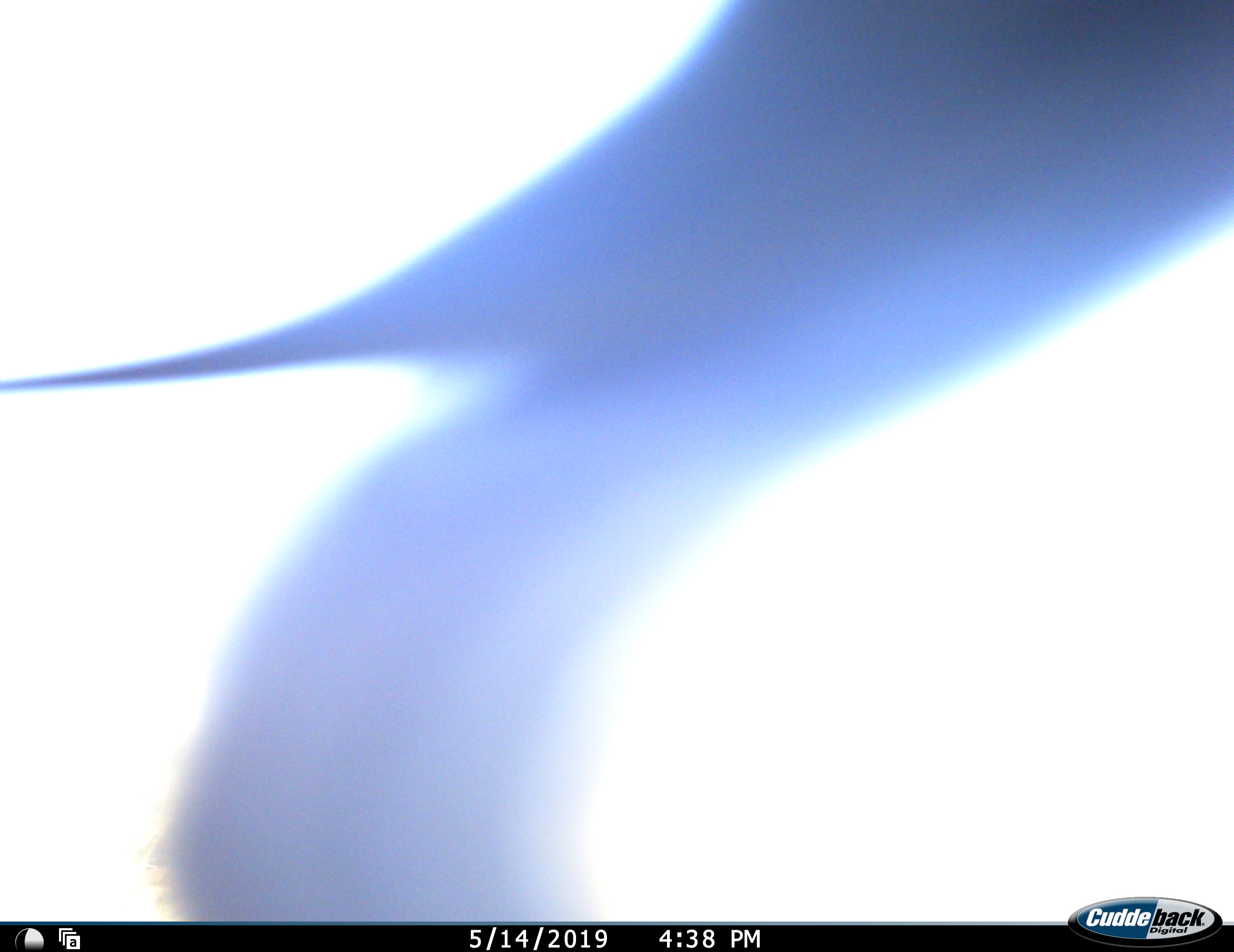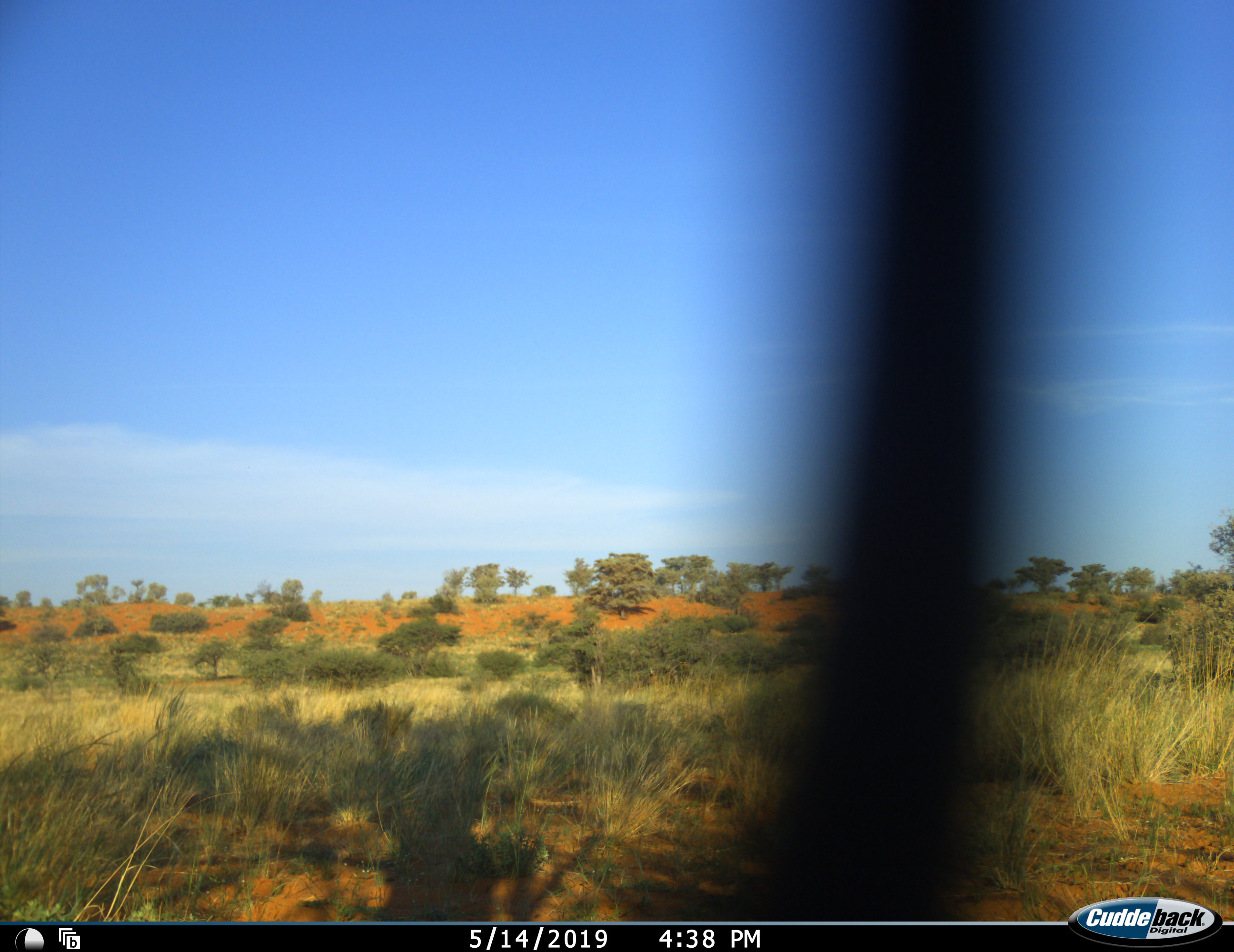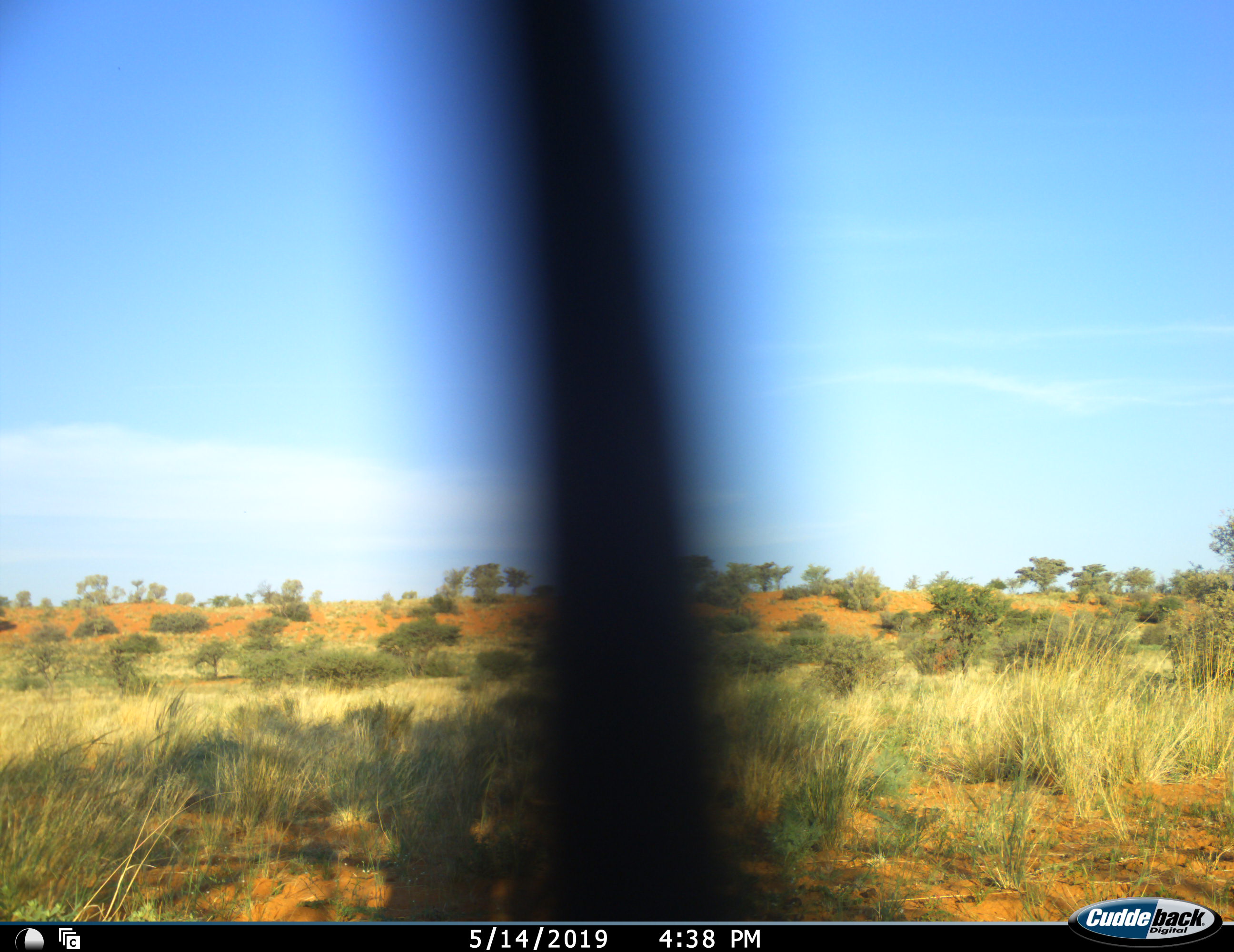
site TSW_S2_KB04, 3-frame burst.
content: unidentified animal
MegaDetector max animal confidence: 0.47